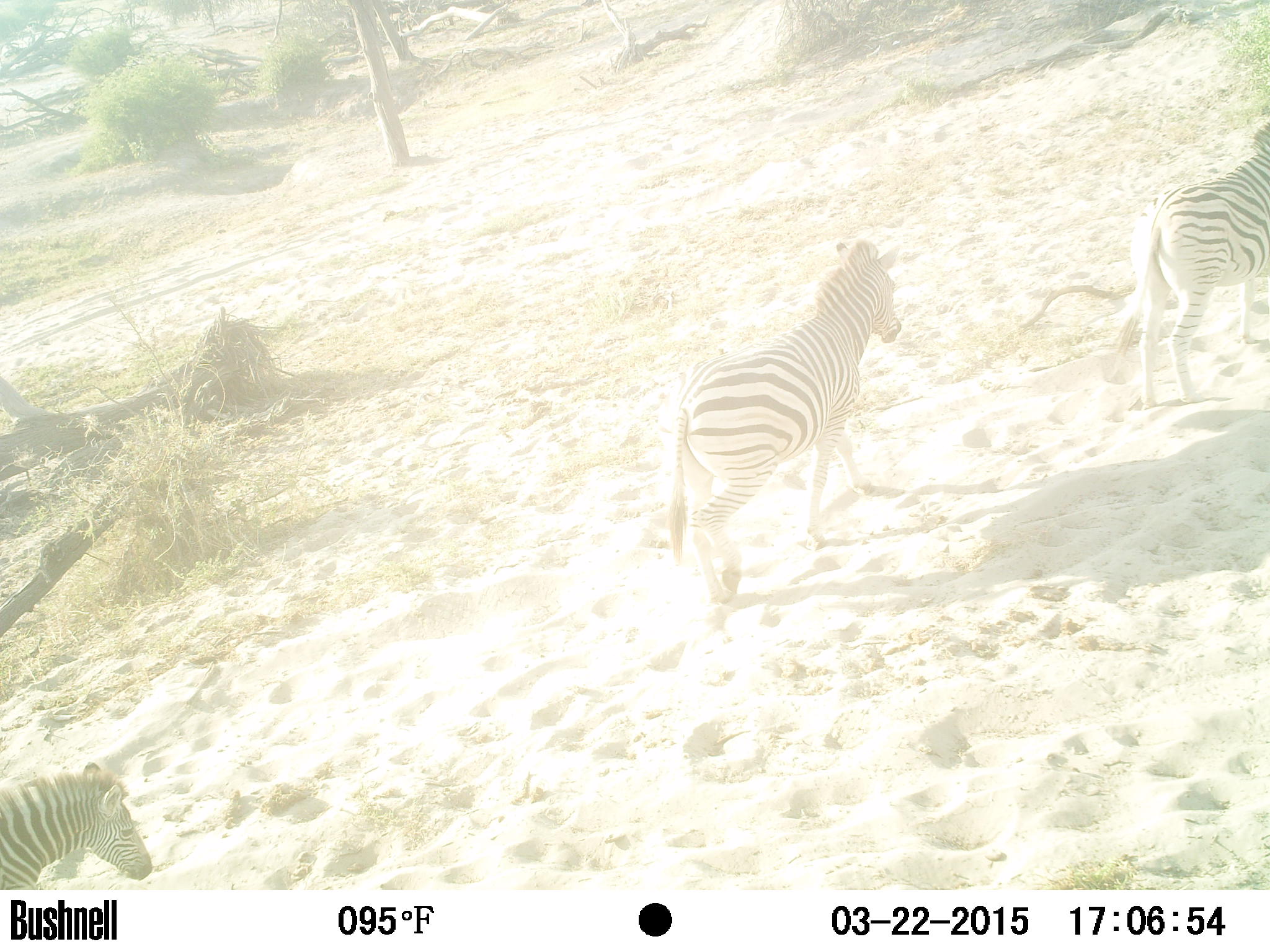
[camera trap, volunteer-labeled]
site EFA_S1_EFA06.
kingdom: Animalia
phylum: Chordata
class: Mammalia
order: Perissodactyla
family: Equidae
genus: Equus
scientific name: Equus quagga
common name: plains zebra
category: zebraplains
Zebraplains (plains zebra) (Equus quagga), count 3. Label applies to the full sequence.